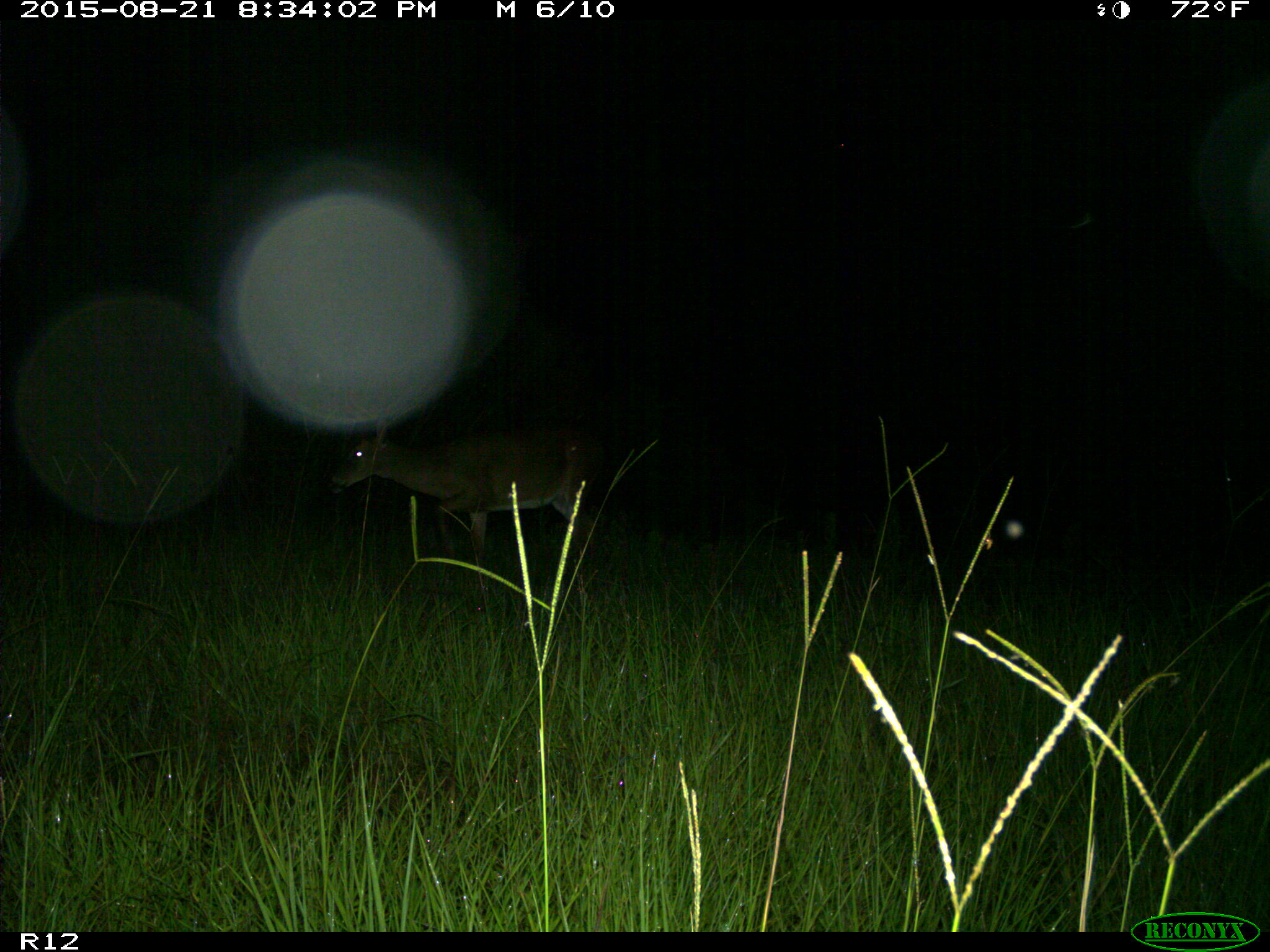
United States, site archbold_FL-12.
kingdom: Animalia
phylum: Chordata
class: Mammalia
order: Artiodactyla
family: Cervidae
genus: Odocoileus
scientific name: Odocoileus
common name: deer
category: unidentified deer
Unidentified deer (deer) (Odocoileus).